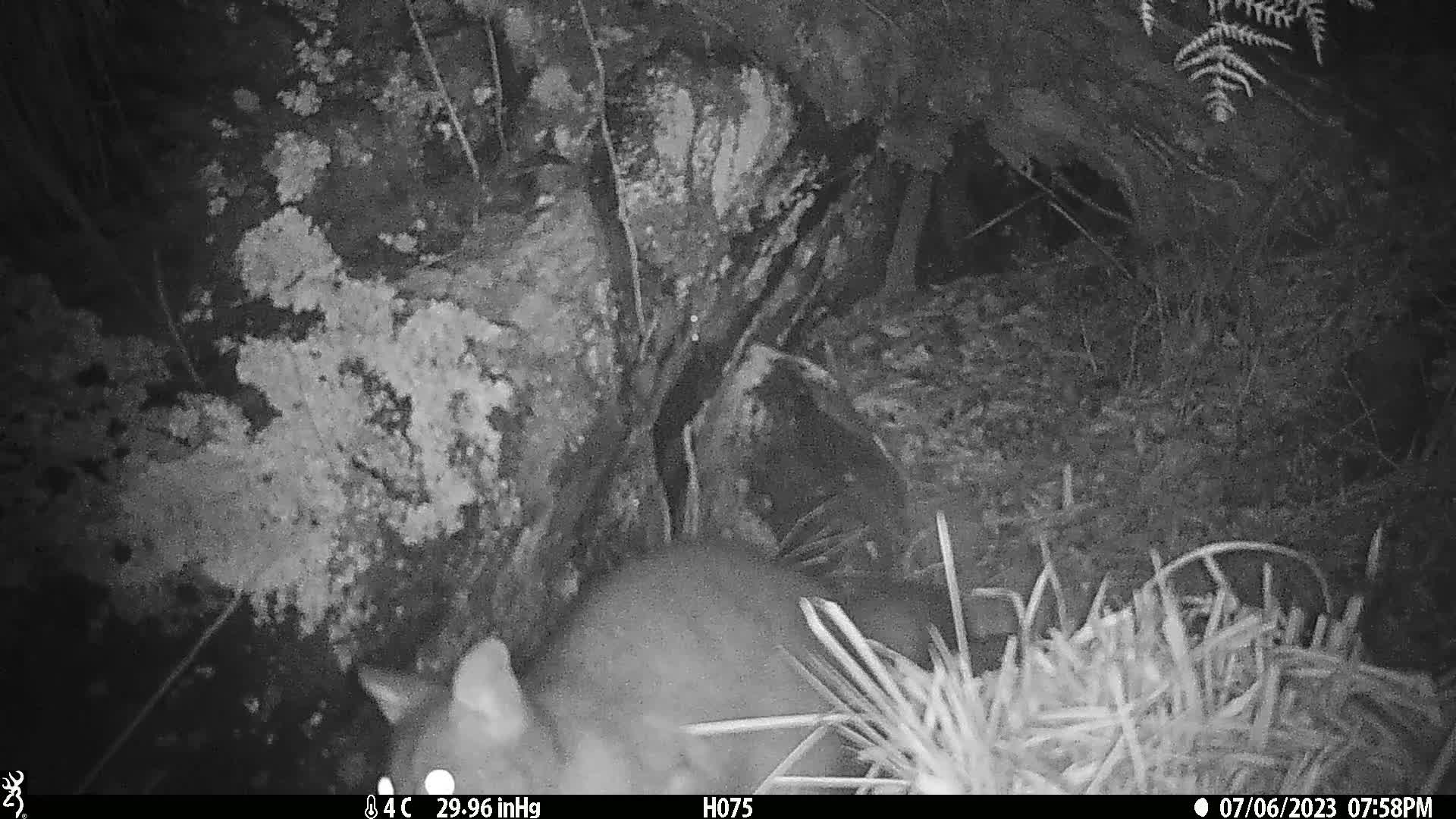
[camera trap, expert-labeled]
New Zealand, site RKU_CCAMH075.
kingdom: Animalia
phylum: Chordata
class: Mammalia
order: Diprotodontia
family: Phalangeridae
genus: Trichosurus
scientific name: Trichosurus vulpecula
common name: common brushtail possum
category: possum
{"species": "possum (common brushtail possum) (Trichosurus vulpecula)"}